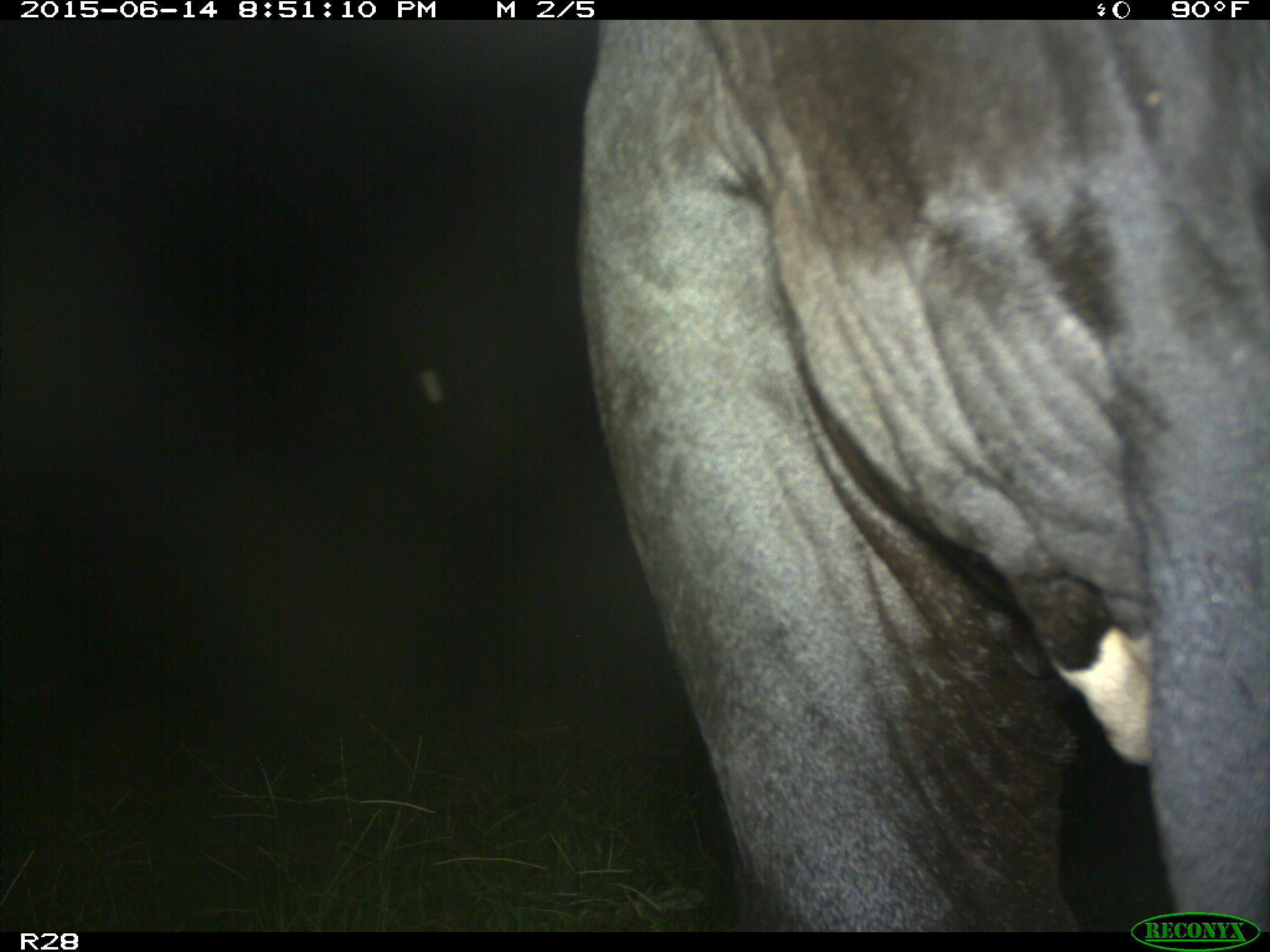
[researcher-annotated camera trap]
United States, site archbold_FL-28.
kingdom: Animalia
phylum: Chordata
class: Mammalia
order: Artiodactyla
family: Bovidae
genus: Bos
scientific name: Bos taurus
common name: domestic cow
Bos taurus (domestic cow).